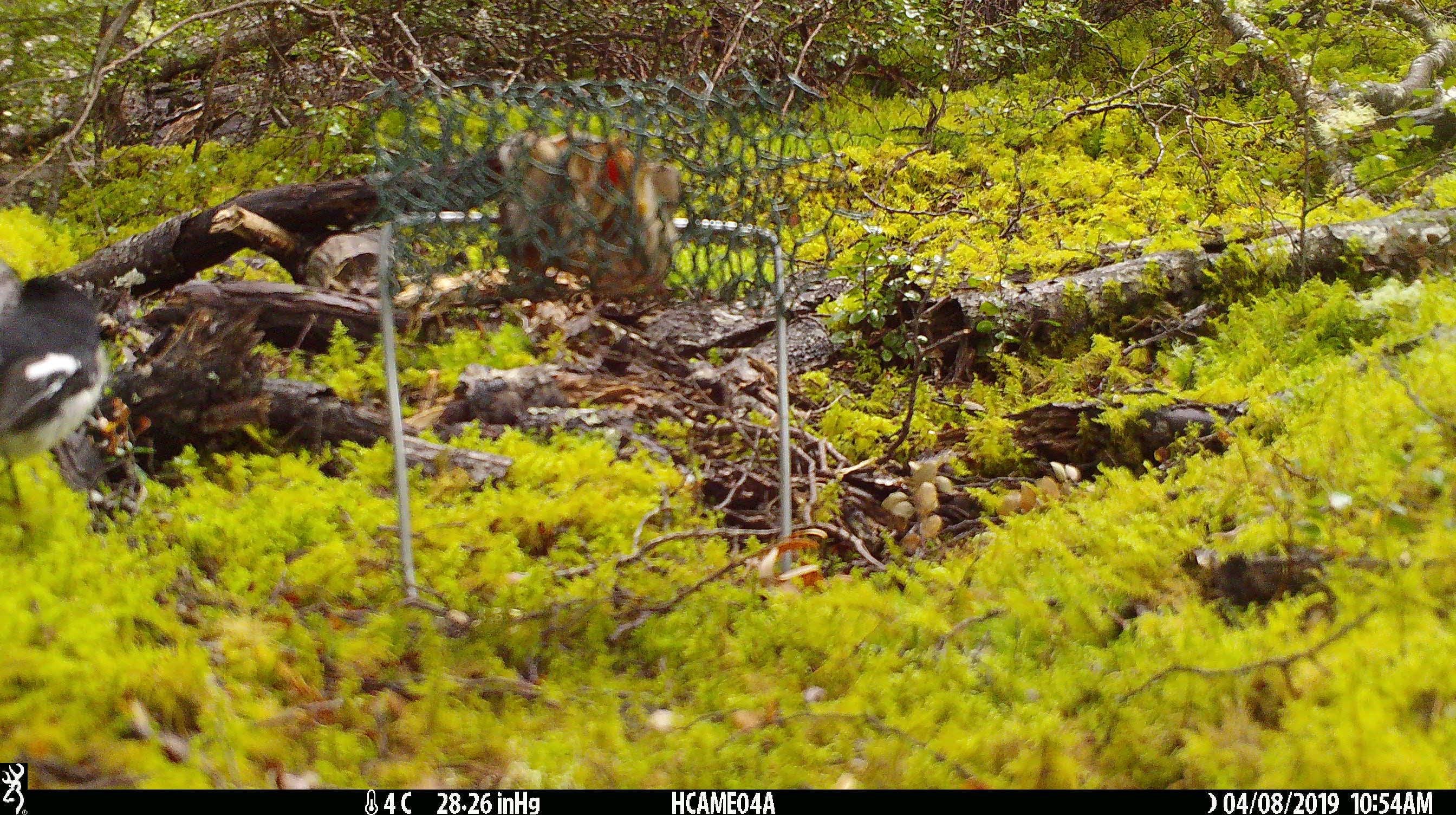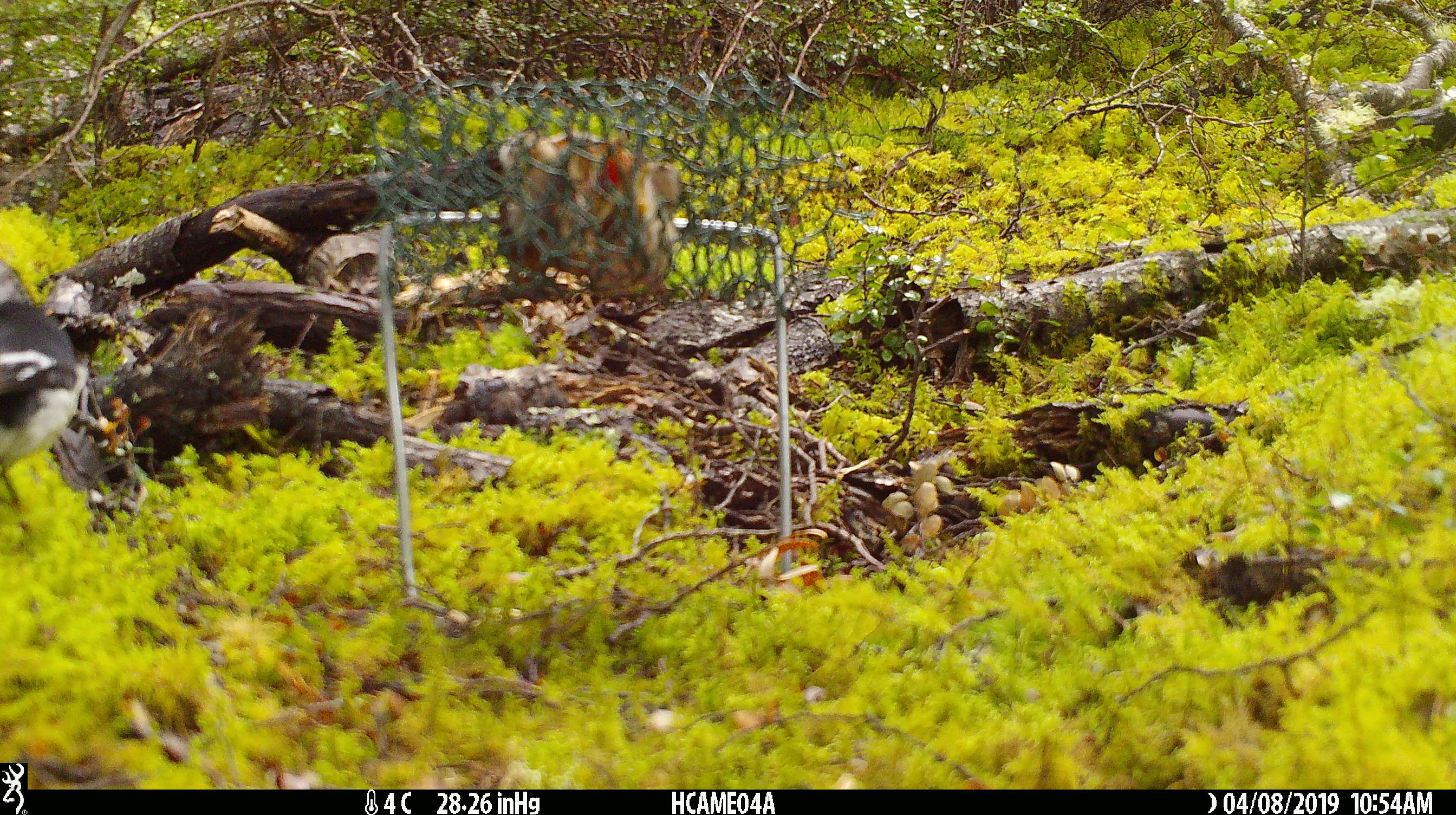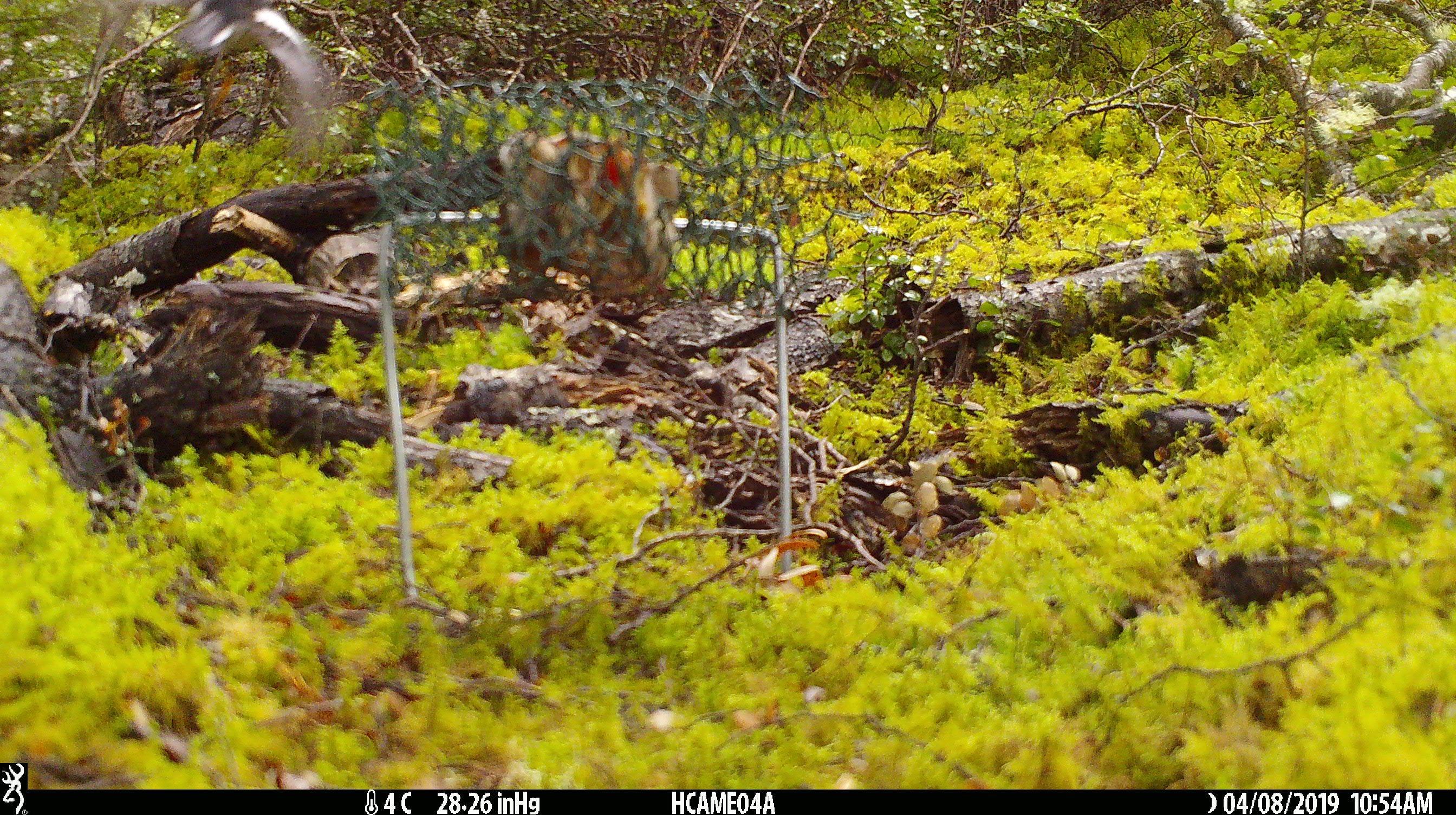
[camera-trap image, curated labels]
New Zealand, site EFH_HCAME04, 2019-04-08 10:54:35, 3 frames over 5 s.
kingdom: Animalia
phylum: Chordata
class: Aves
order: Passeriformes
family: Petroicidae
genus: Petroica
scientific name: Petroica macrocephala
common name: tomtit